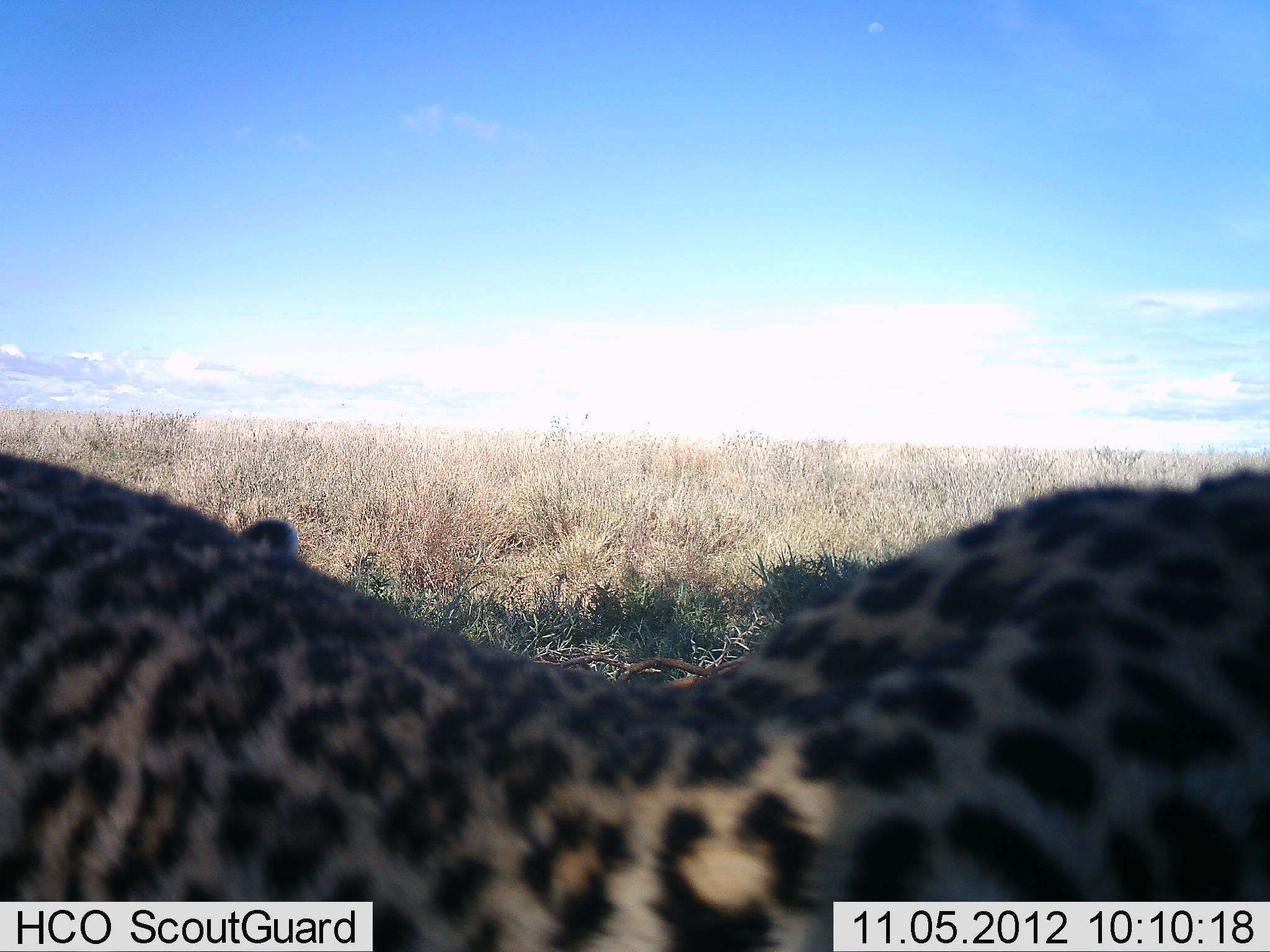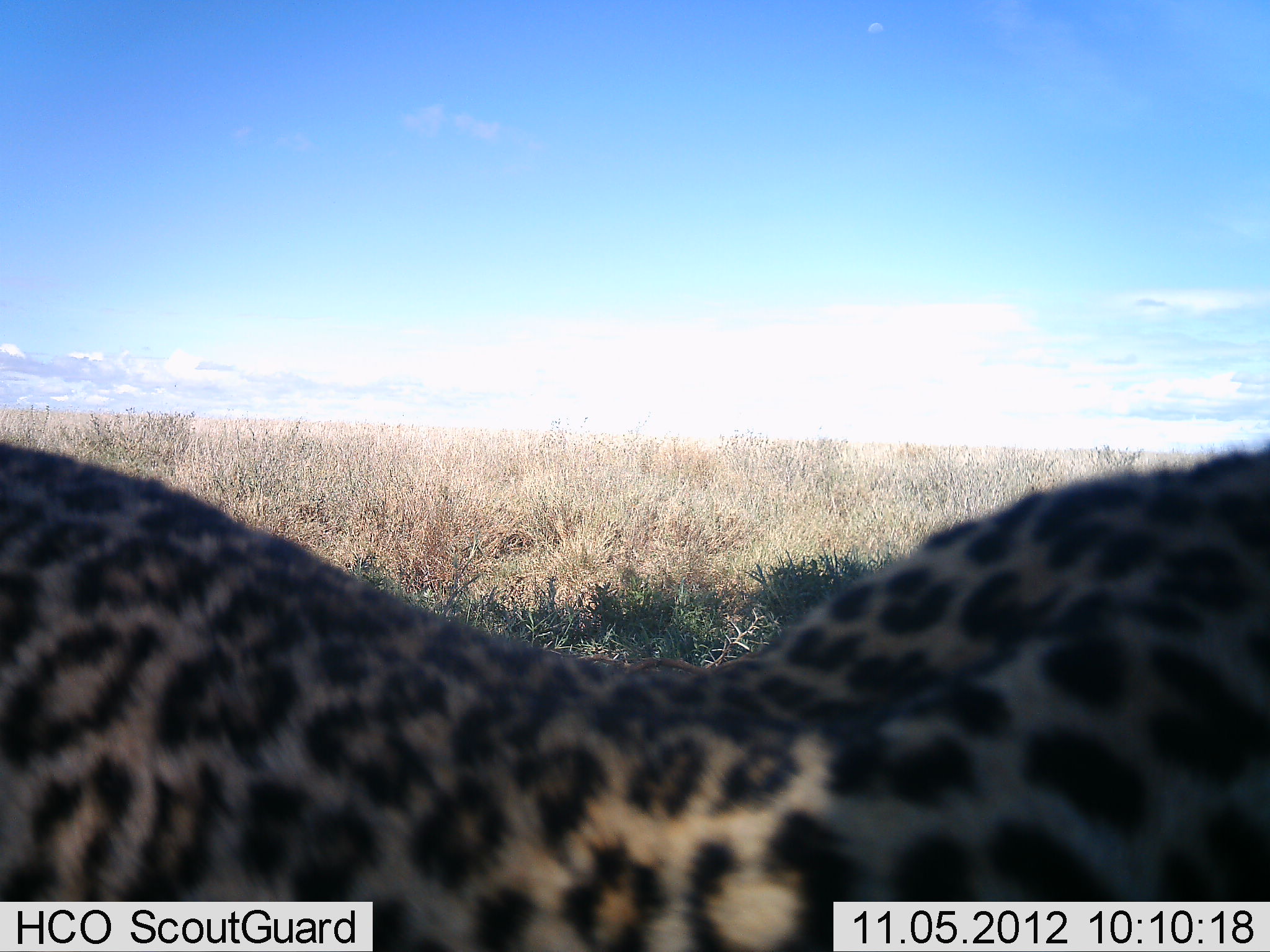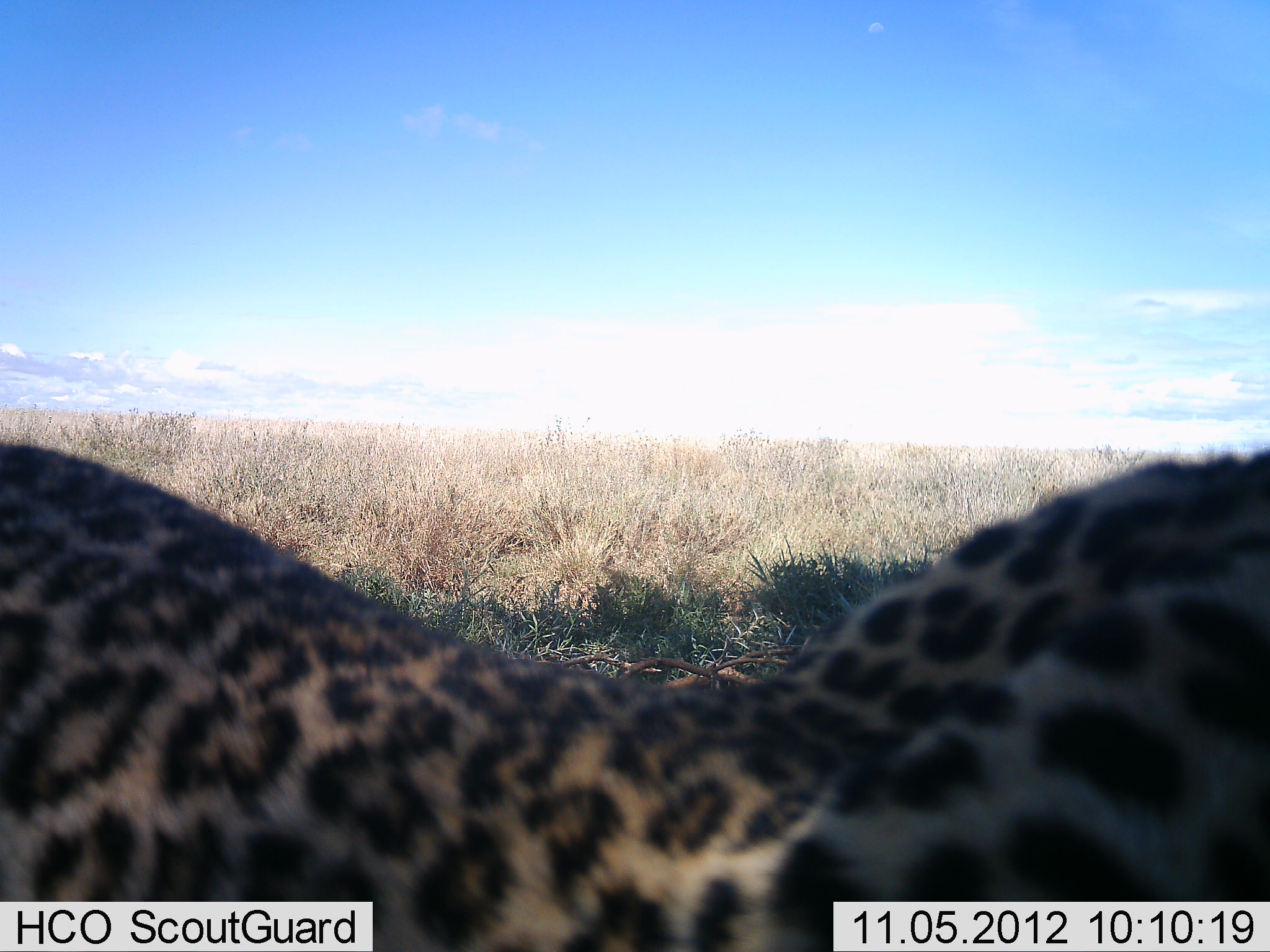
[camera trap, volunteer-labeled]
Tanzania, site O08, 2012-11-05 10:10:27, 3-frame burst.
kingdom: Animalia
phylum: Chordata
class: Mammalia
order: Carnivora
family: Felidae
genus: Panthera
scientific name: Panthera pardus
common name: leopard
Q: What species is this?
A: Leopard (Panthera pardus).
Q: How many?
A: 1.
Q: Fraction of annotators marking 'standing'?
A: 10%.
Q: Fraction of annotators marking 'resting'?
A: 80%.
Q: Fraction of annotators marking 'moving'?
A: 10%.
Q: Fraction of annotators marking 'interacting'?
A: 0%.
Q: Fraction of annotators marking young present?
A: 0%.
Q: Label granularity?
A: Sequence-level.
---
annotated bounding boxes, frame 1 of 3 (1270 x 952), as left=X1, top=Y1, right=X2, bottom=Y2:
animal: left=1, top=457, right=1269, bottom=952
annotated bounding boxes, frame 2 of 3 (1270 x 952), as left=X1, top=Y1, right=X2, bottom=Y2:
animal: left=0, top=443, right=1269, bottom=952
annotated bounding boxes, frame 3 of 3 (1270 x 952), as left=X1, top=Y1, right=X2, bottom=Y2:
animal: left=1, top=445, right=1269, bottom=952